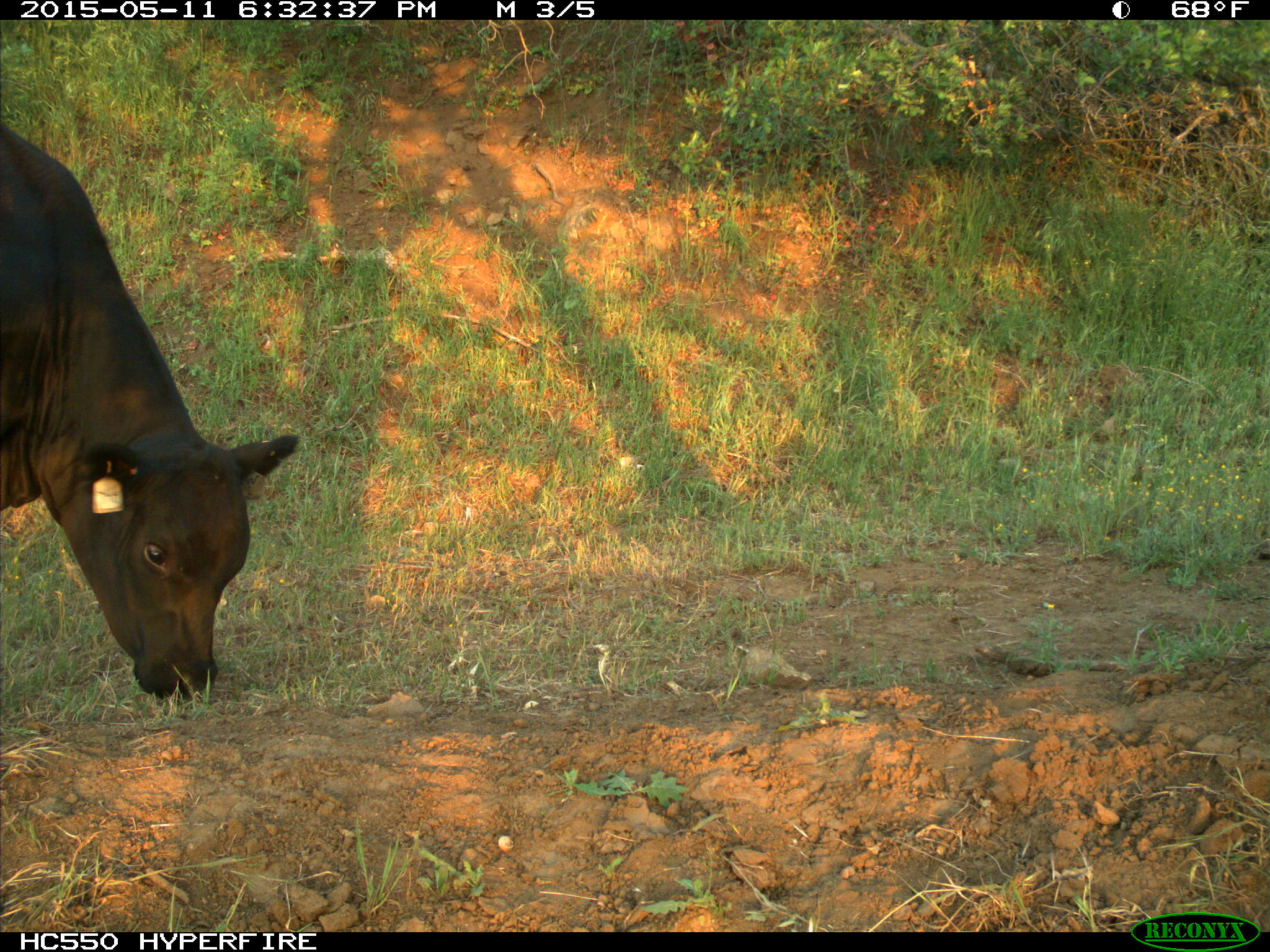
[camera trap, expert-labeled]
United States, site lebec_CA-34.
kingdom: Animalia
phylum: Chordata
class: Mammalia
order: Artiodactyla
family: Bovidae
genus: Bos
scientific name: Bos taurus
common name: domestic cow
Bos taurus (domestic cow).